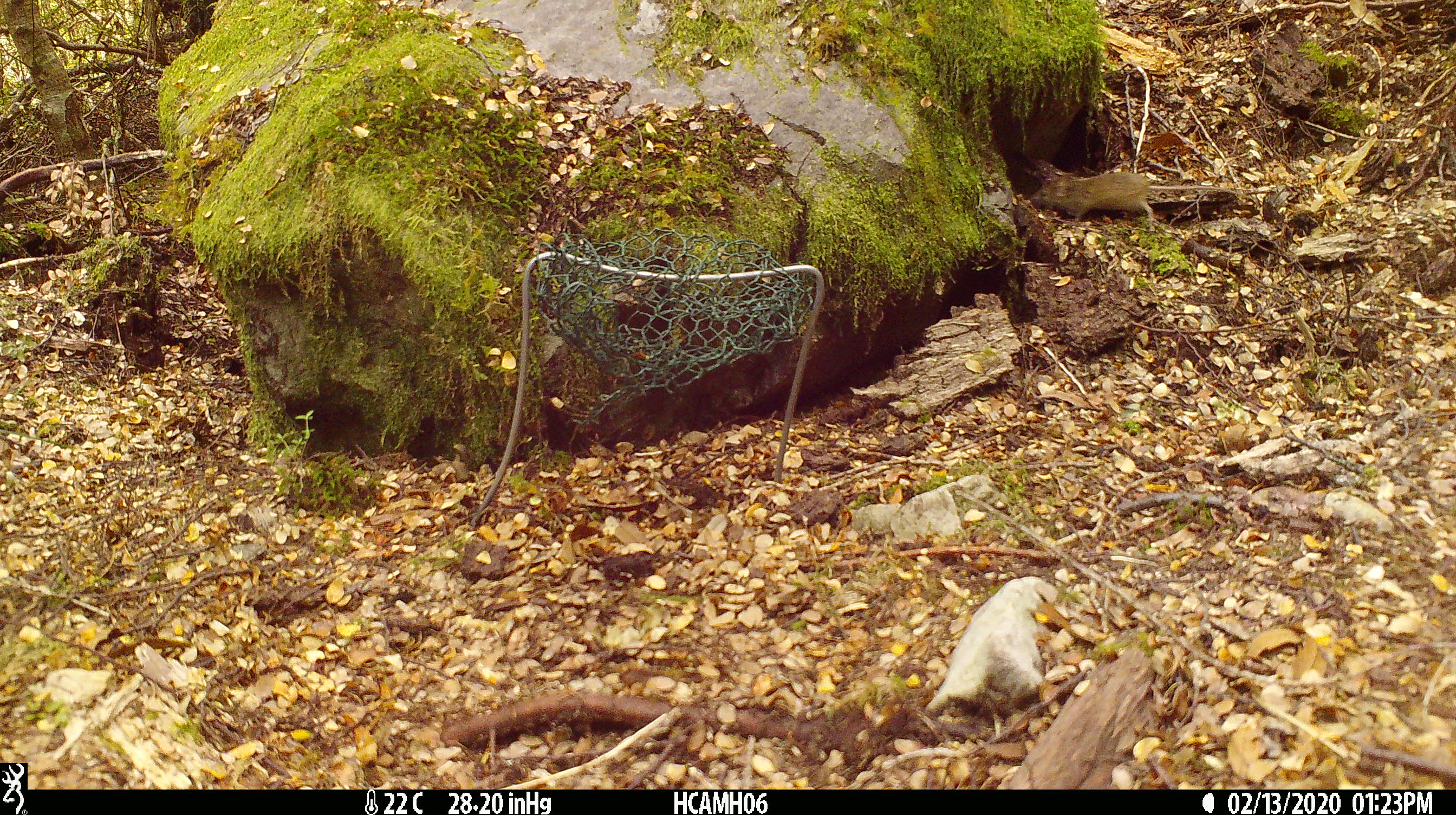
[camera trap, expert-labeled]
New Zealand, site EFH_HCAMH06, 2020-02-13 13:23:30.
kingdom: Animalia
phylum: Chordata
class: Mammalia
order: Rodentia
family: Muridae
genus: Mus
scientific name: Mus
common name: mouse